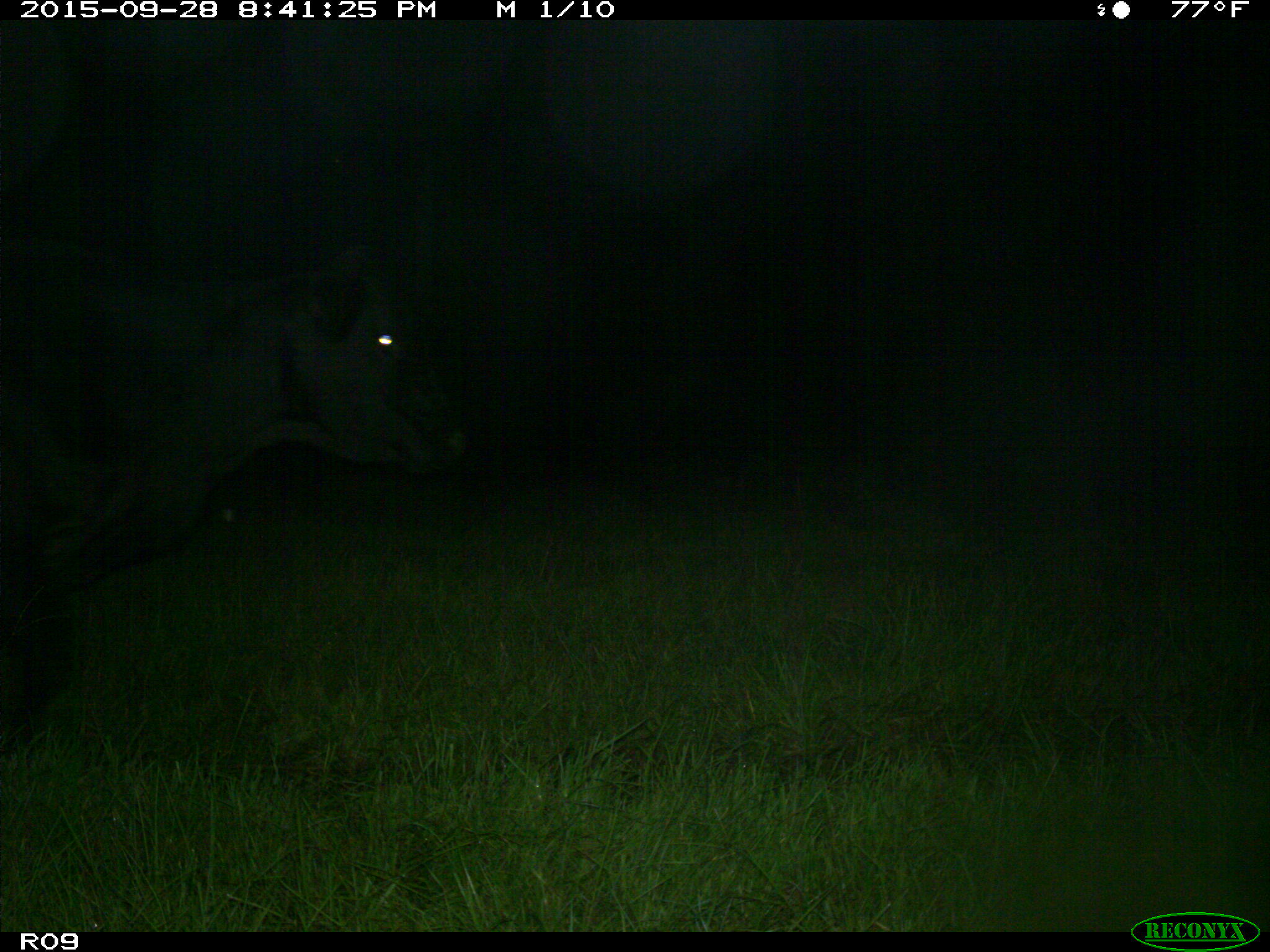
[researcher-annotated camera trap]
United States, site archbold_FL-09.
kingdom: Animalia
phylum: Chordata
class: Mammalia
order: Artiodactyla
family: Bovidae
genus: Bos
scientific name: Bos taurus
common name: domestic cow